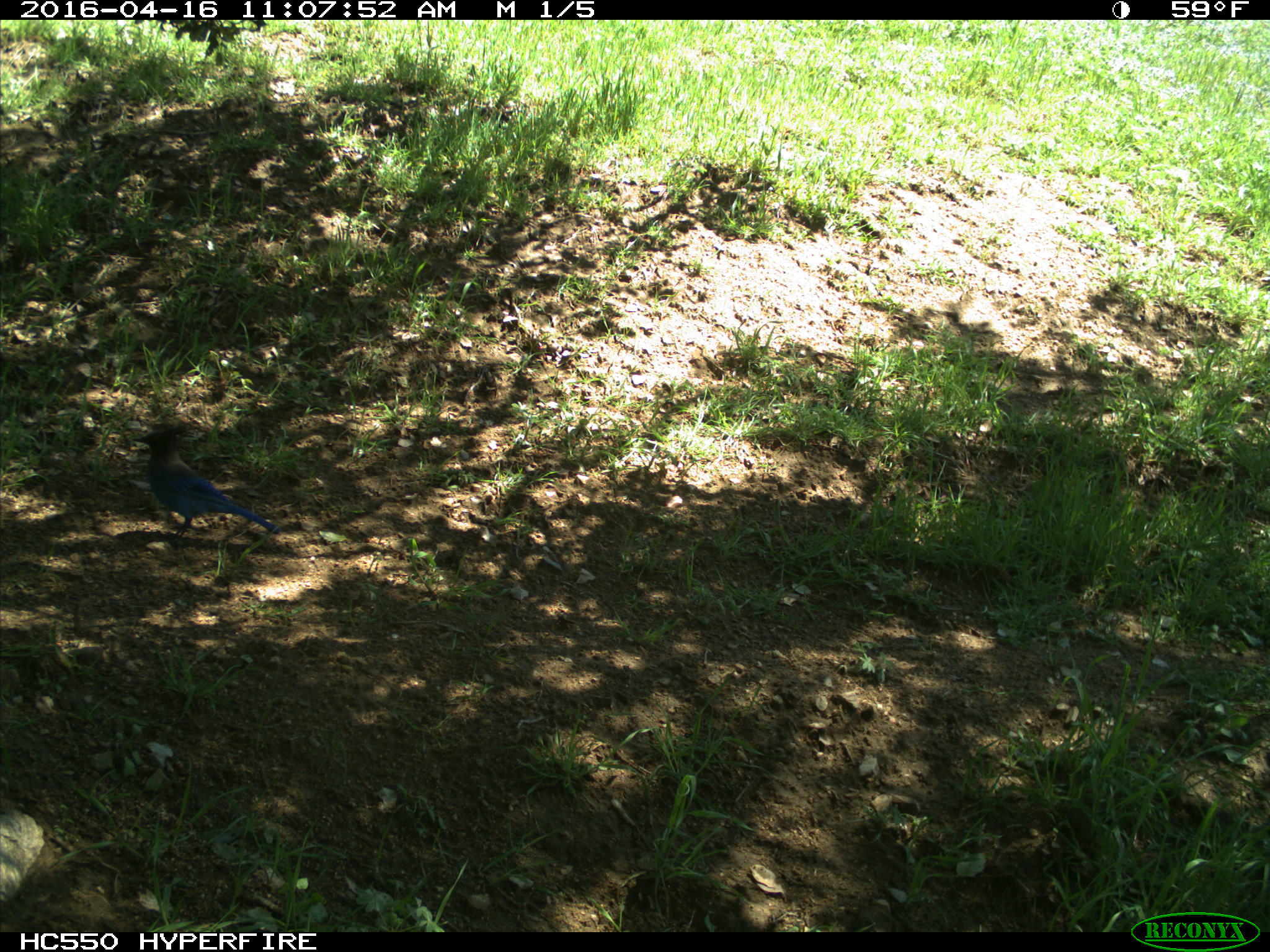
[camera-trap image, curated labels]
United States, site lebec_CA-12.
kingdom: Animalia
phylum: Chordata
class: Aves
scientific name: Aves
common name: birds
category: unidentified bird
Unidentified bird (birds) (Aves).